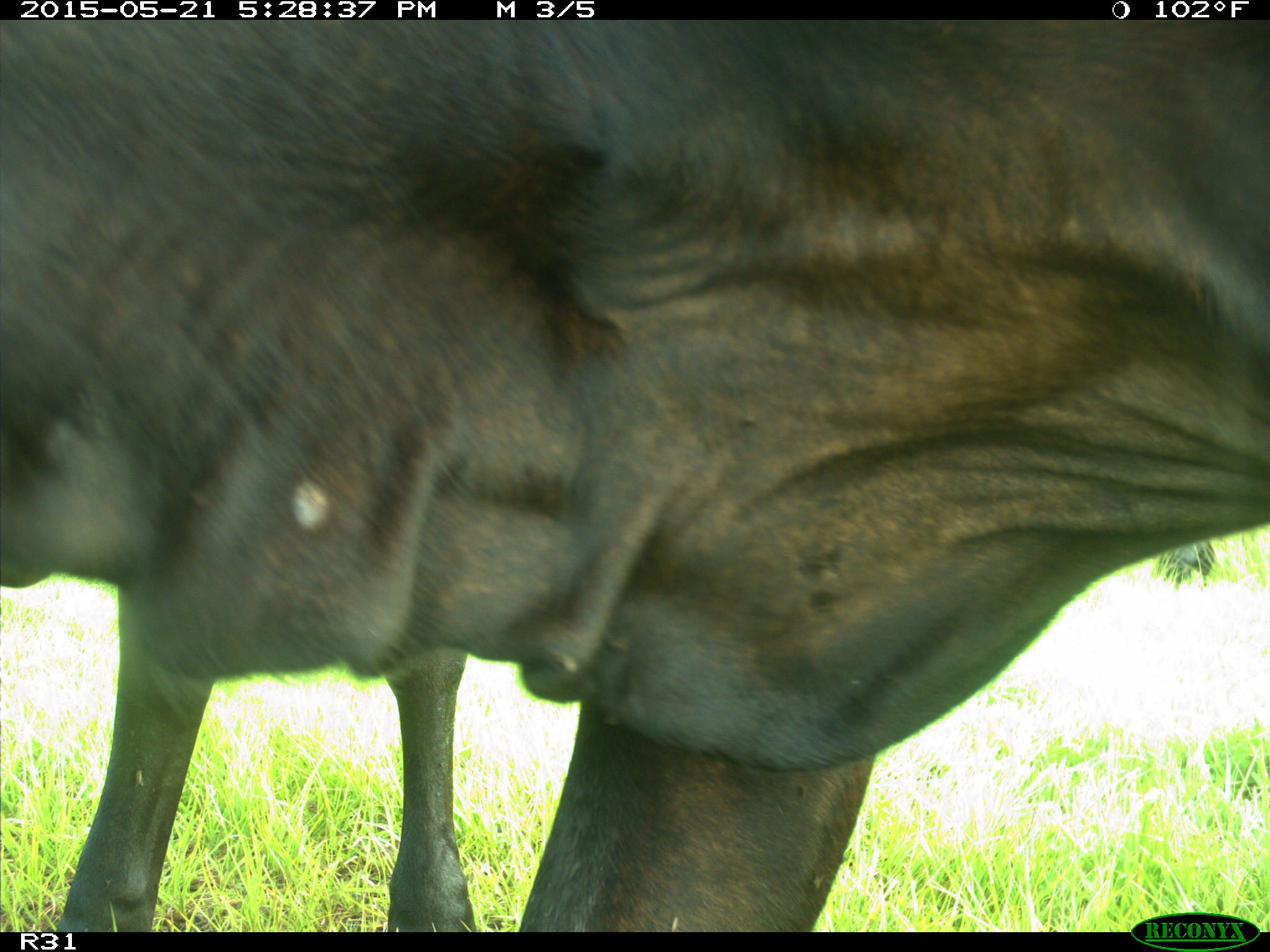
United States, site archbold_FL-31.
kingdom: Animalia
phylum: Chordata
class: Mammalia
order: Artiodactyla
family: Bovidae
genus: Bos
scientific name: Bos taurus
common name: domestic cow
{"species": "Bos taurus (domestic cow)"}